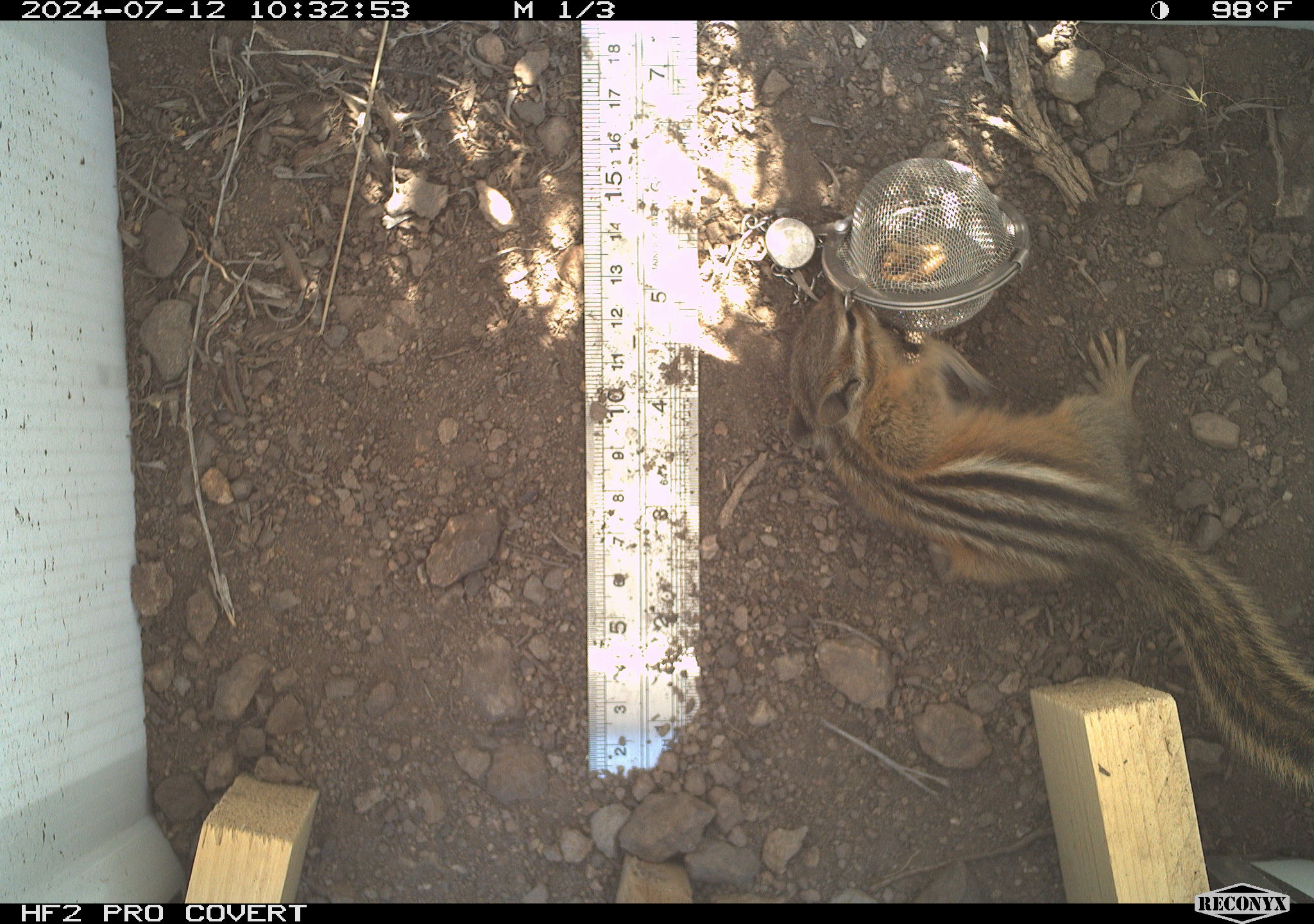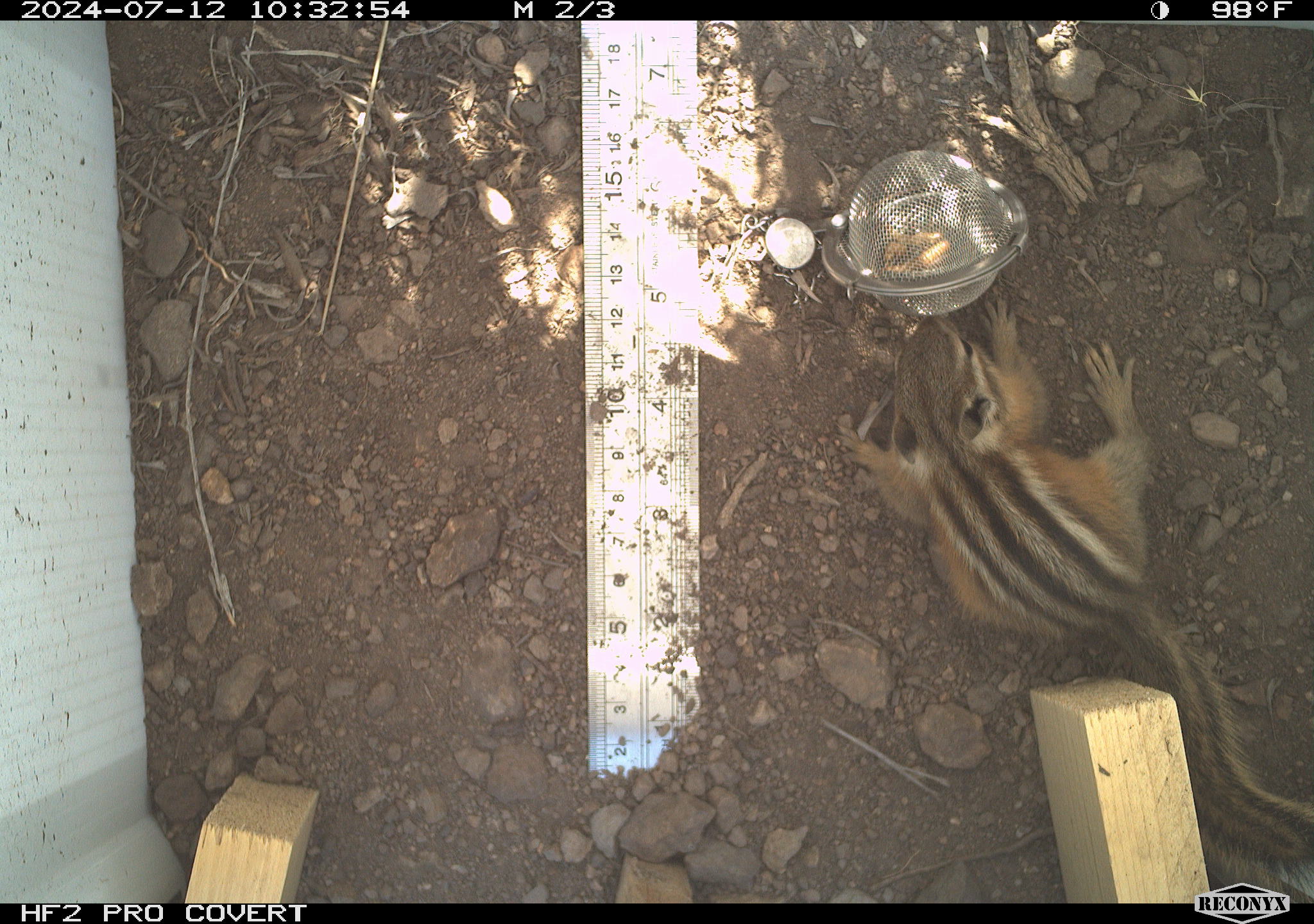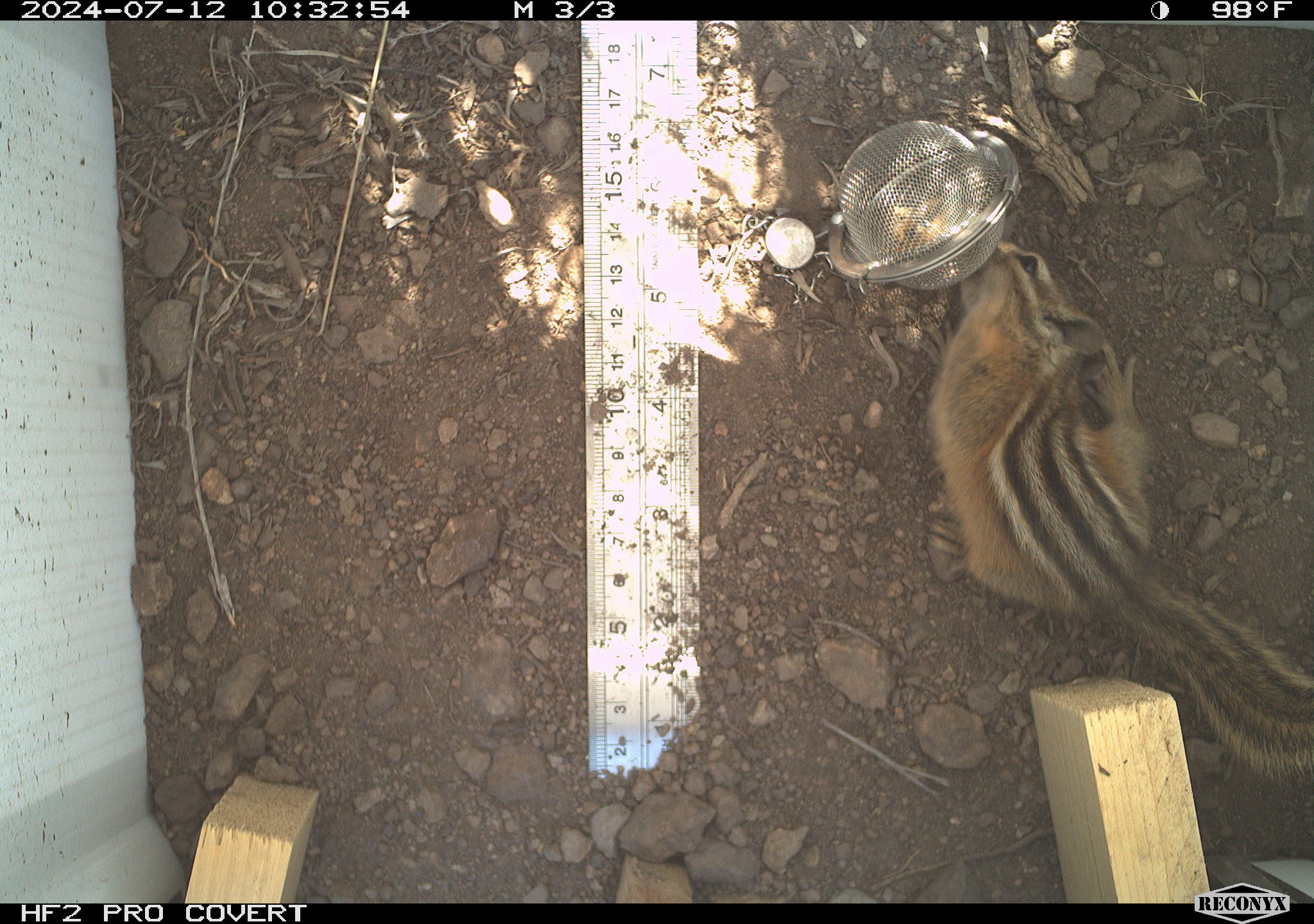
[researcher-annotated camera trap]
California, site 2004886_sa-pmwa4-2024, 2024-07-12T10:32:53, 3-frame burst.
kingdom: Animalia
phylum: Chordata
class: Mammalia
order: Rodentia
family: Sciuridae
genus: Neotamias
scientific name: Neotamias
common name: western chipmunks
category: neotamias species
Neotamias species (western chipmunks) (Neotamias).